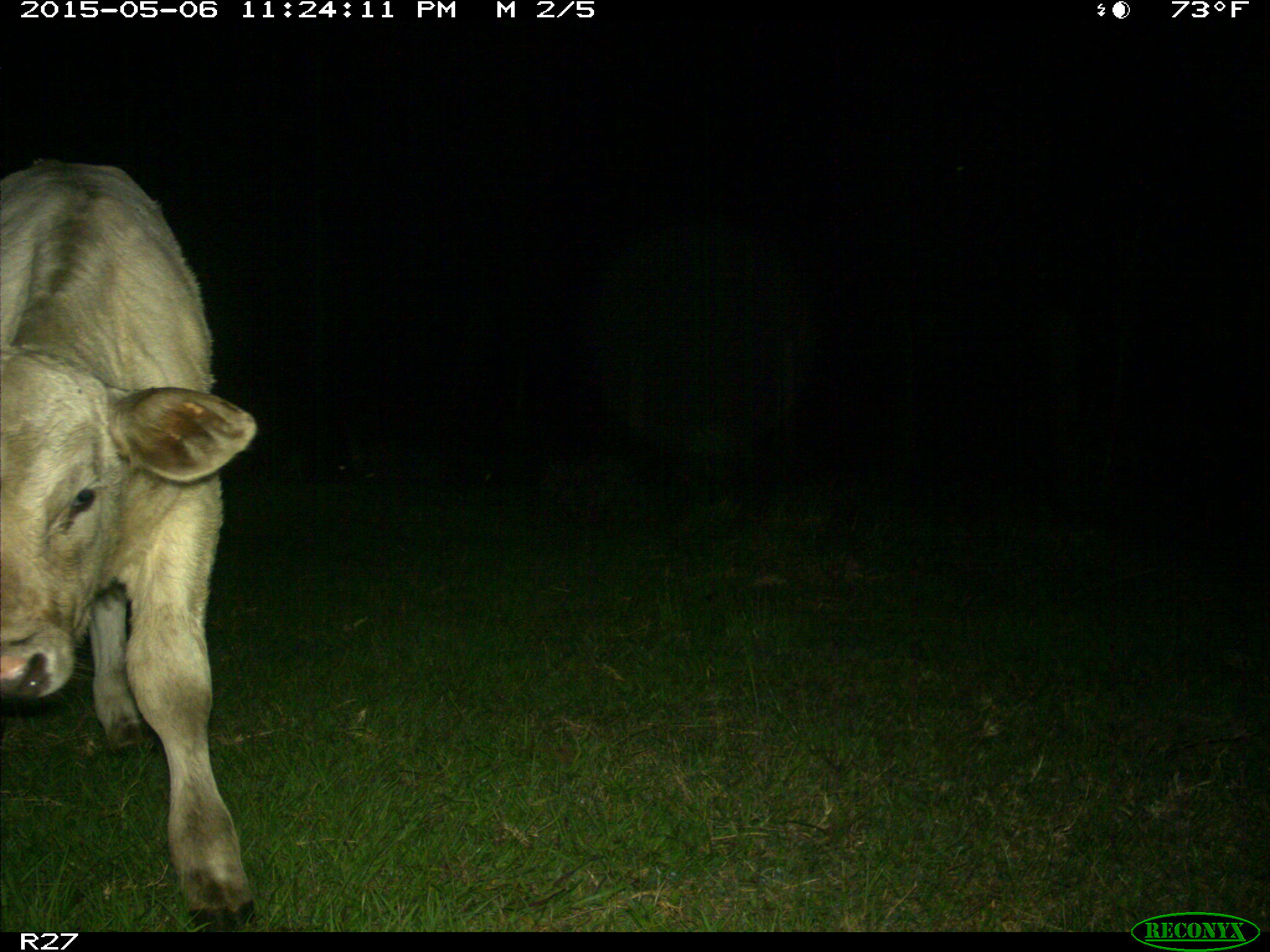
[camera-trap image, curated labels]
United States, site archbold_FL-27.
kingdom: Animalia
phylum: Chordata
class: Mammalia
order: Artiodactyla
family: Bovidae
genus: Bos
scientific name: Bos taurus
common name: domestic cow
Bos taurus (domestic cow).